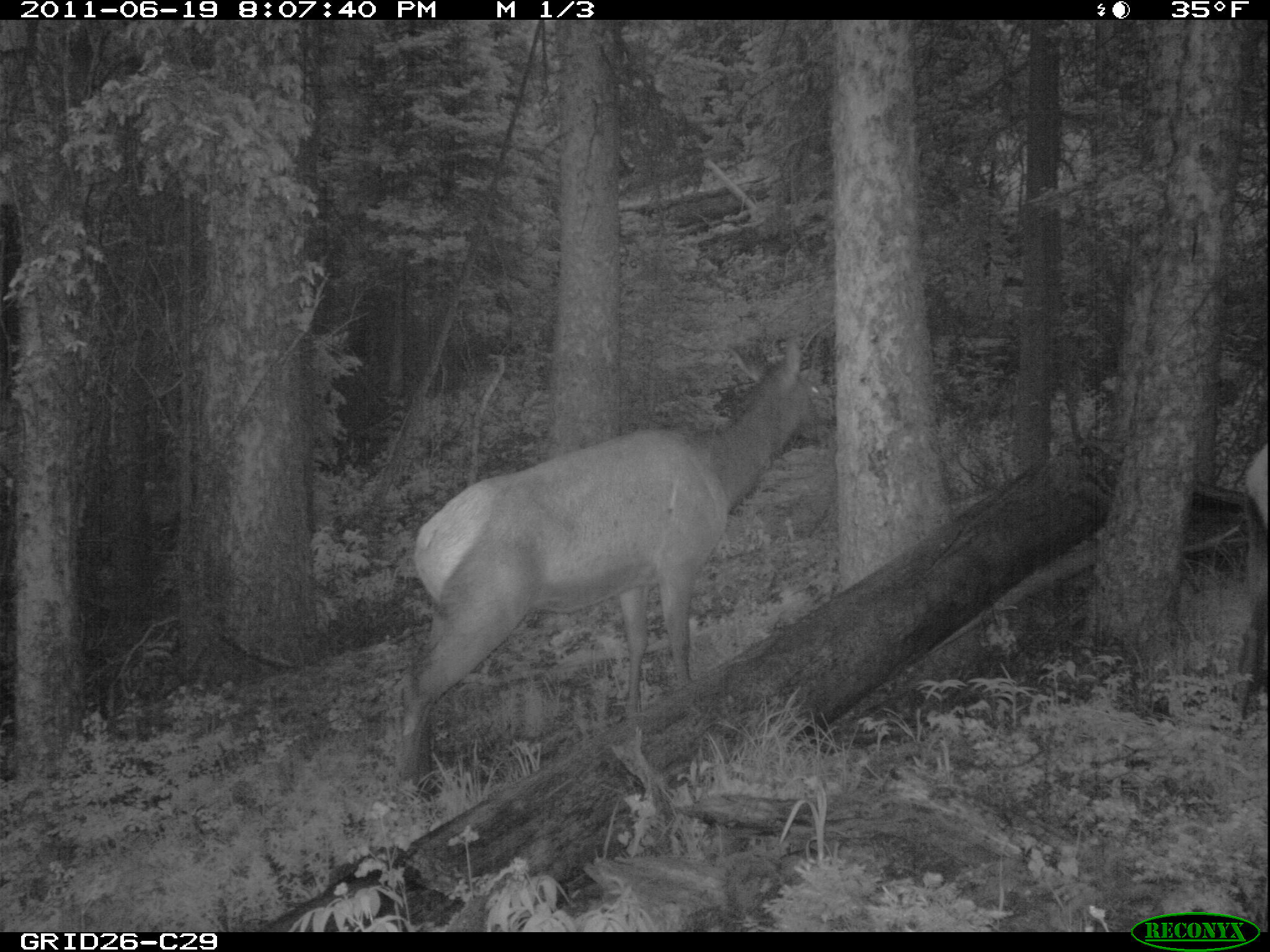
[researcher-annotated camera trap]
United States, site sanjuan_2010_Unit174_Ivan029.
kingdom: Animalia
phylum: Chordata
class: Mammalia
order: Artiodactyla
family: Cervidae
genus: Cervus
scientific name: Cervus elaphus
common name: red deer